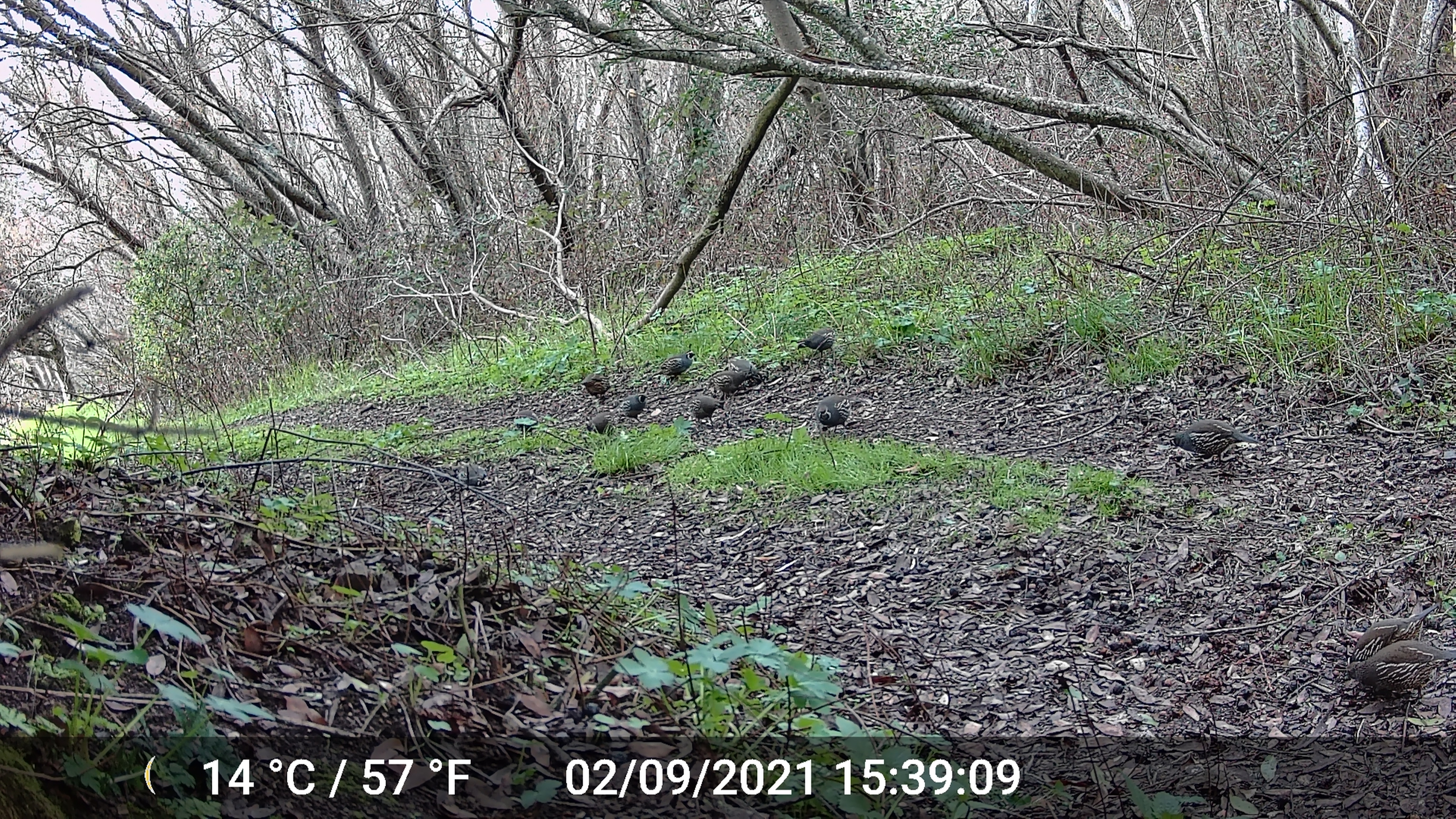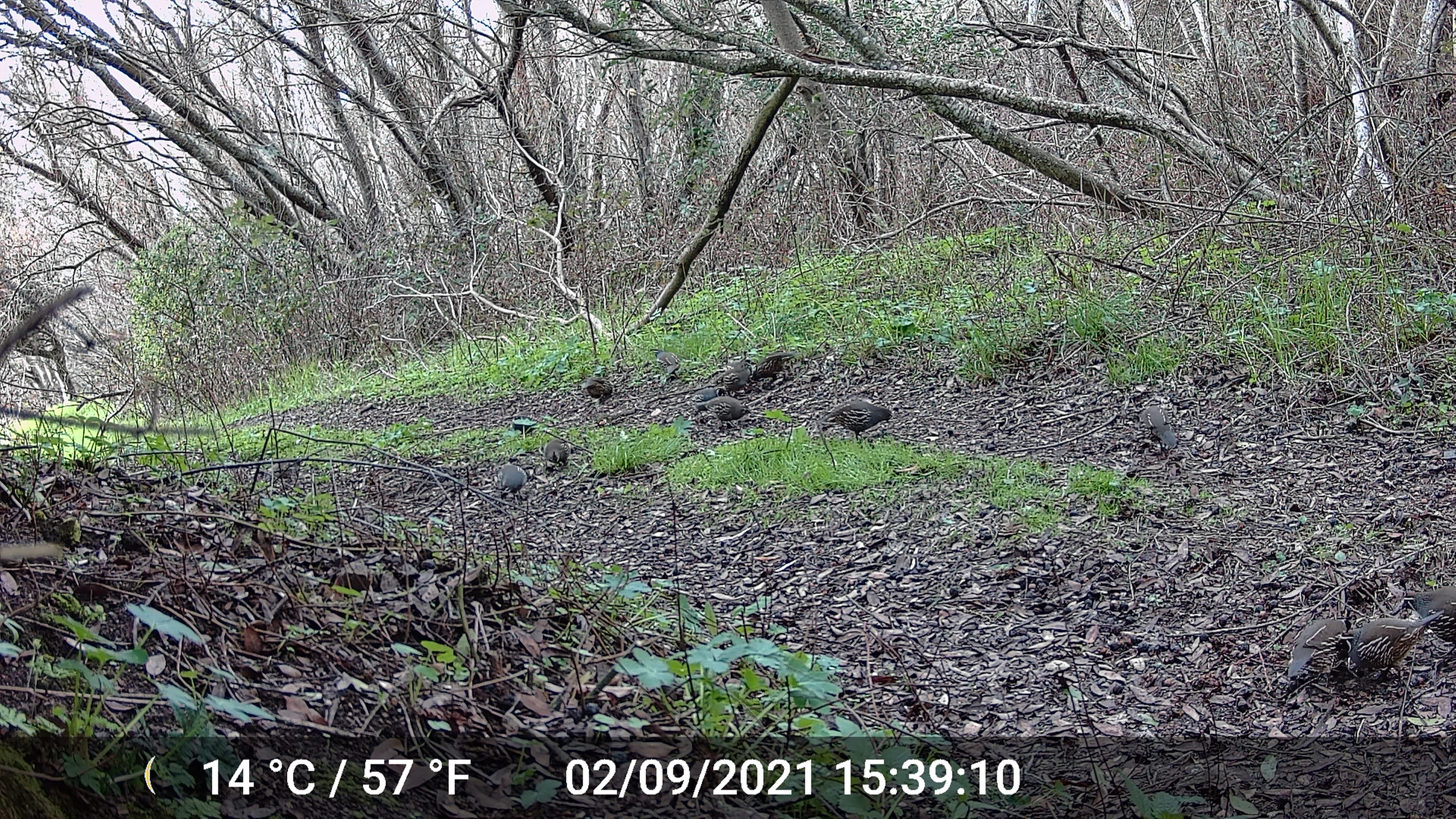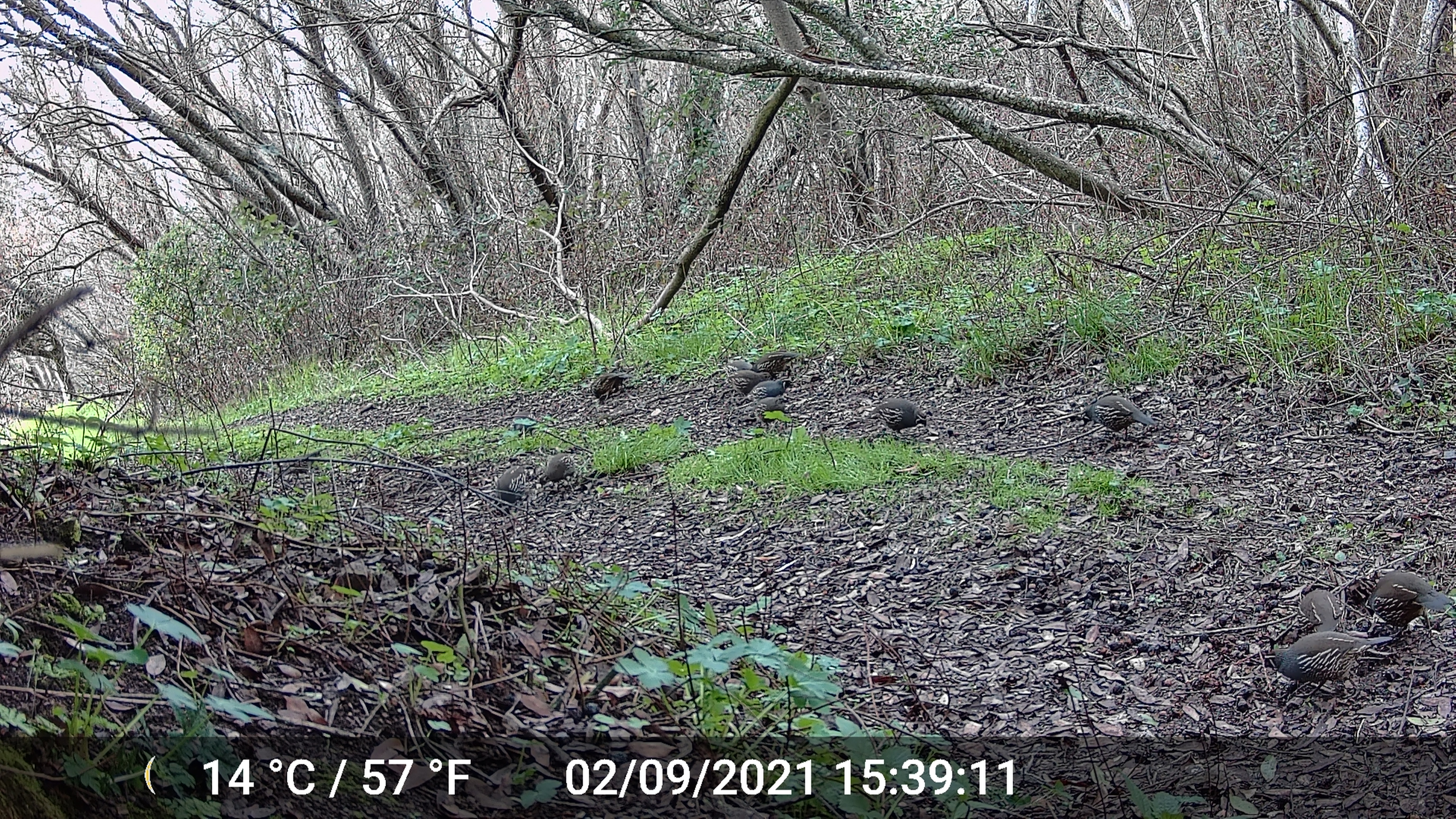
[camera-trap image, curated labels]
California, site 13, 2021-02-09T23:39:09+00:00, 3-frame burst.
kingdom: Animalia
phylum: Chordata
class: Aves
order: Galliformes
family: Odontophoridae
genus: Callipepla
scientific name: Callipepla californica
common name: california quail